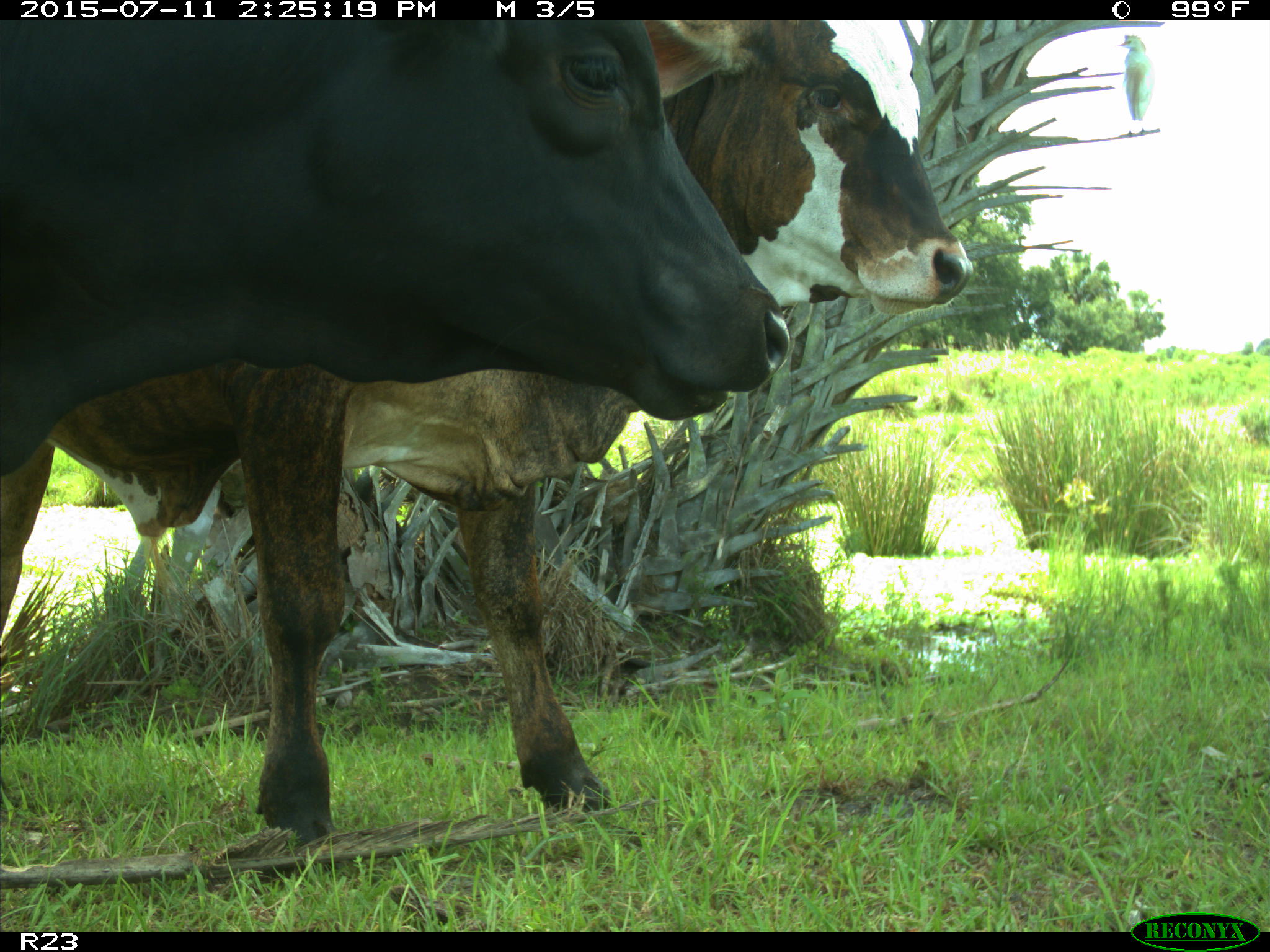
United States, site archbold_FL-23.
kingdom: Animalia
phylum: Chordata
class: Mammalia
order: Artiodactyla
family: Bovidae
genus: Bos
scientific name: Bos taurus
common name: domestic cow